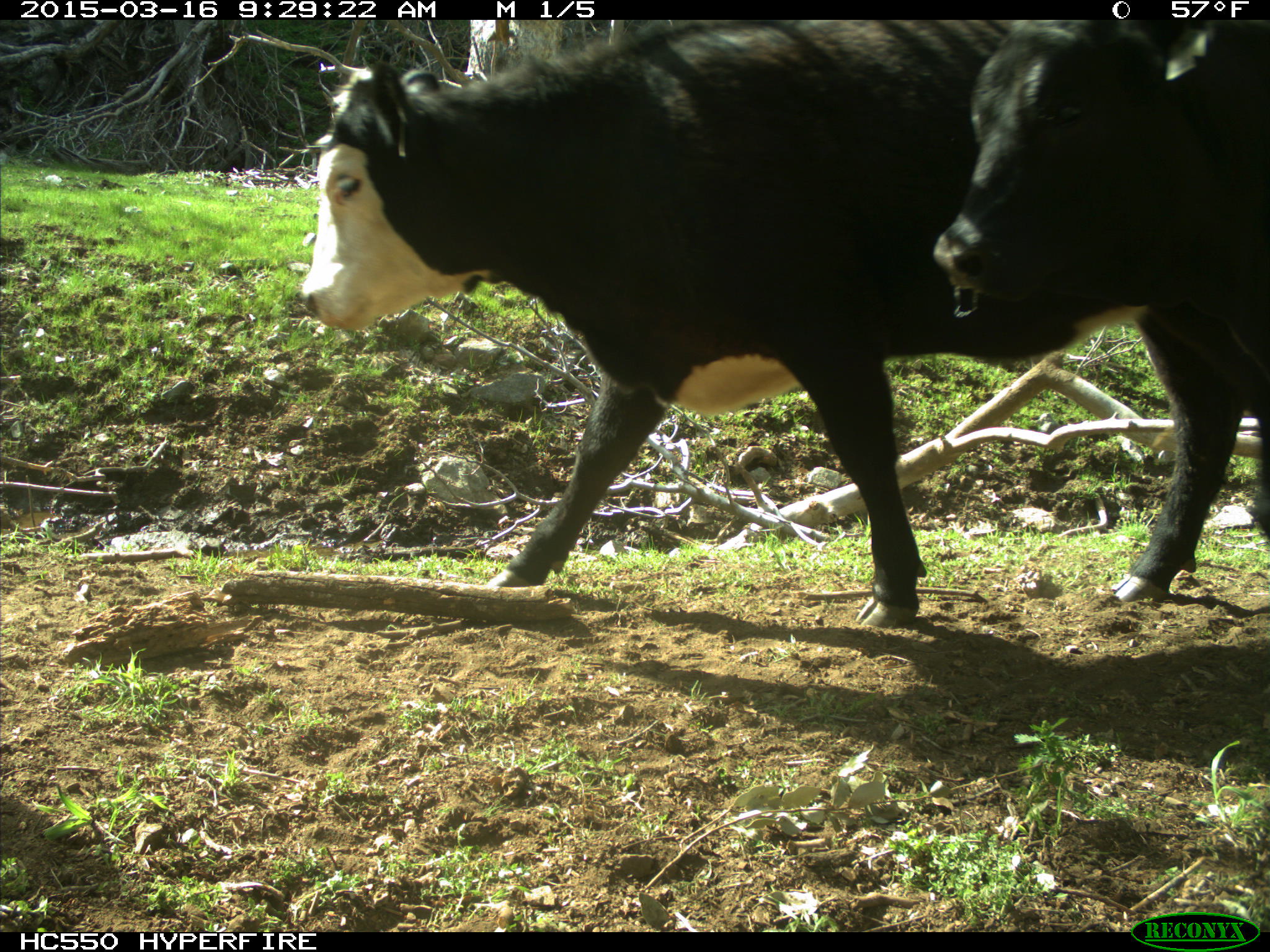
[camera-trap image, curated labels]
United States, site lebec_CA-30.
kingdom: Animalia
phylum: Chordata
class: Mammalia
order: Artiodactyla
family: Bovidae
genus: Bos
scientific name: Bos taurus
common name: domestic cow